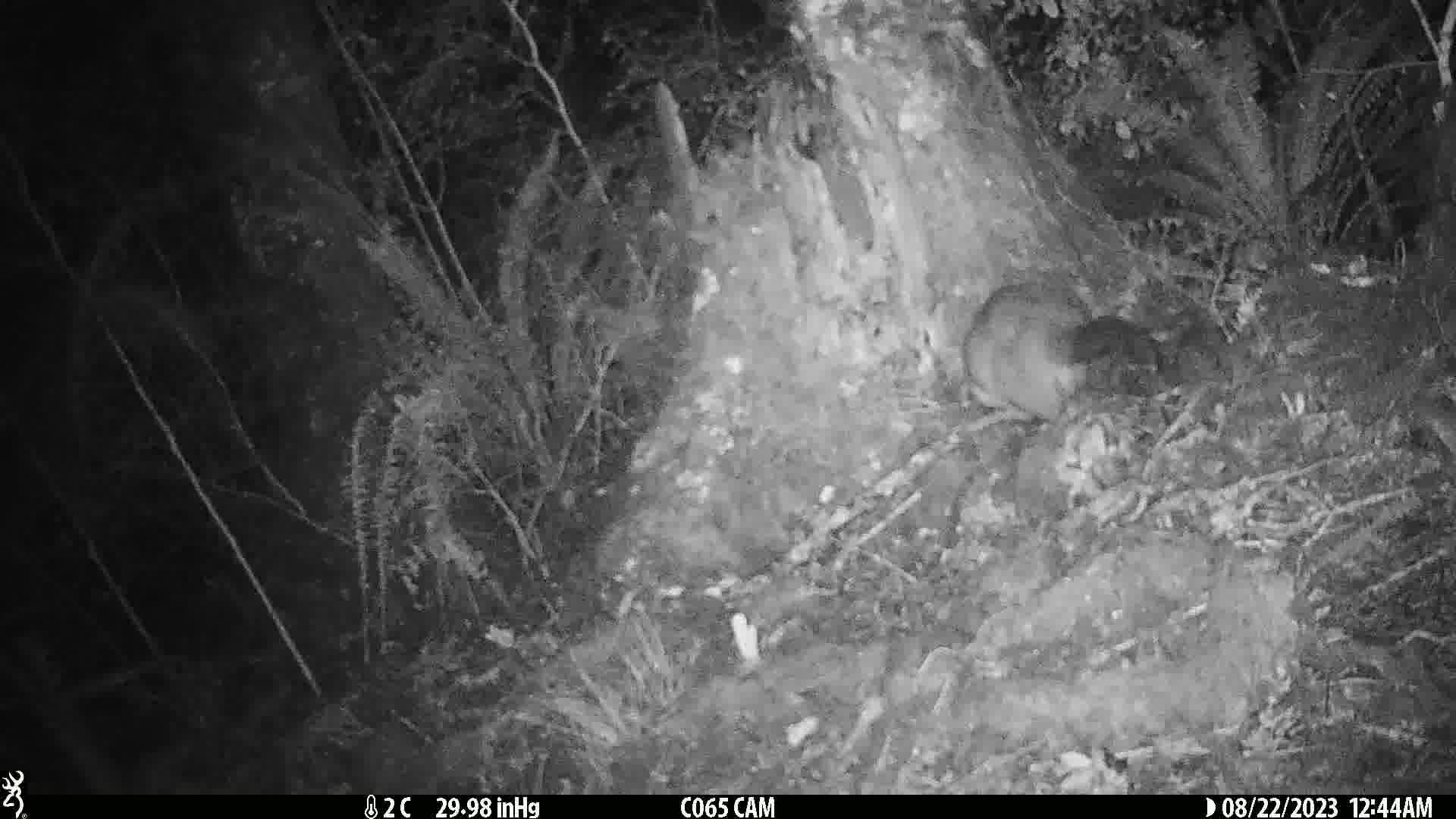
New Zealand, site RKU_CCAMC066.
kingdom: Animalia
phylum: Chordata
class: Mammalia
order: Diprotodontia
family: Phalangeridae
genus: Trichosurus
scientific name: Trichosurus vulpecula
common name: common brushtail possum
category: possum